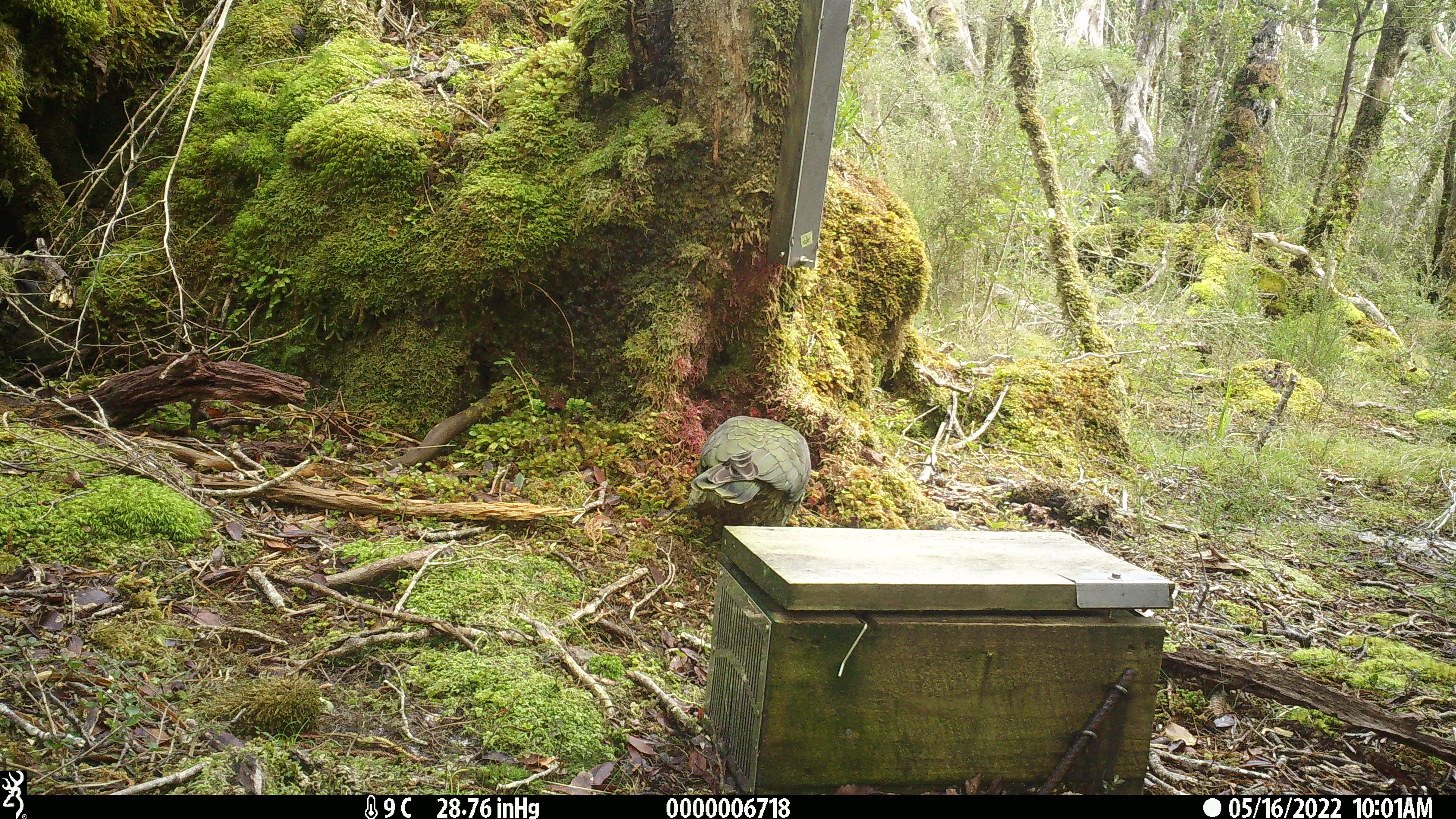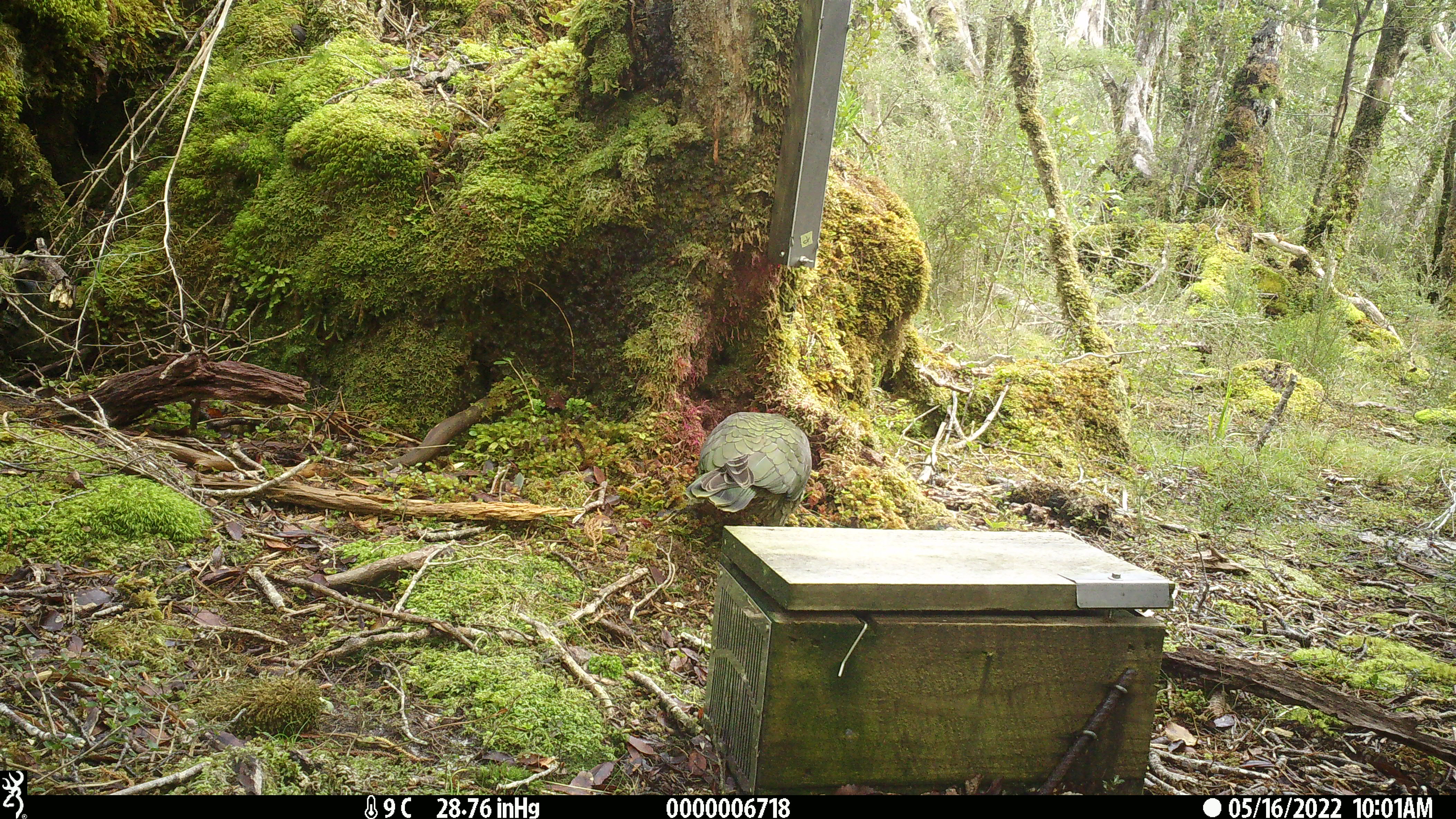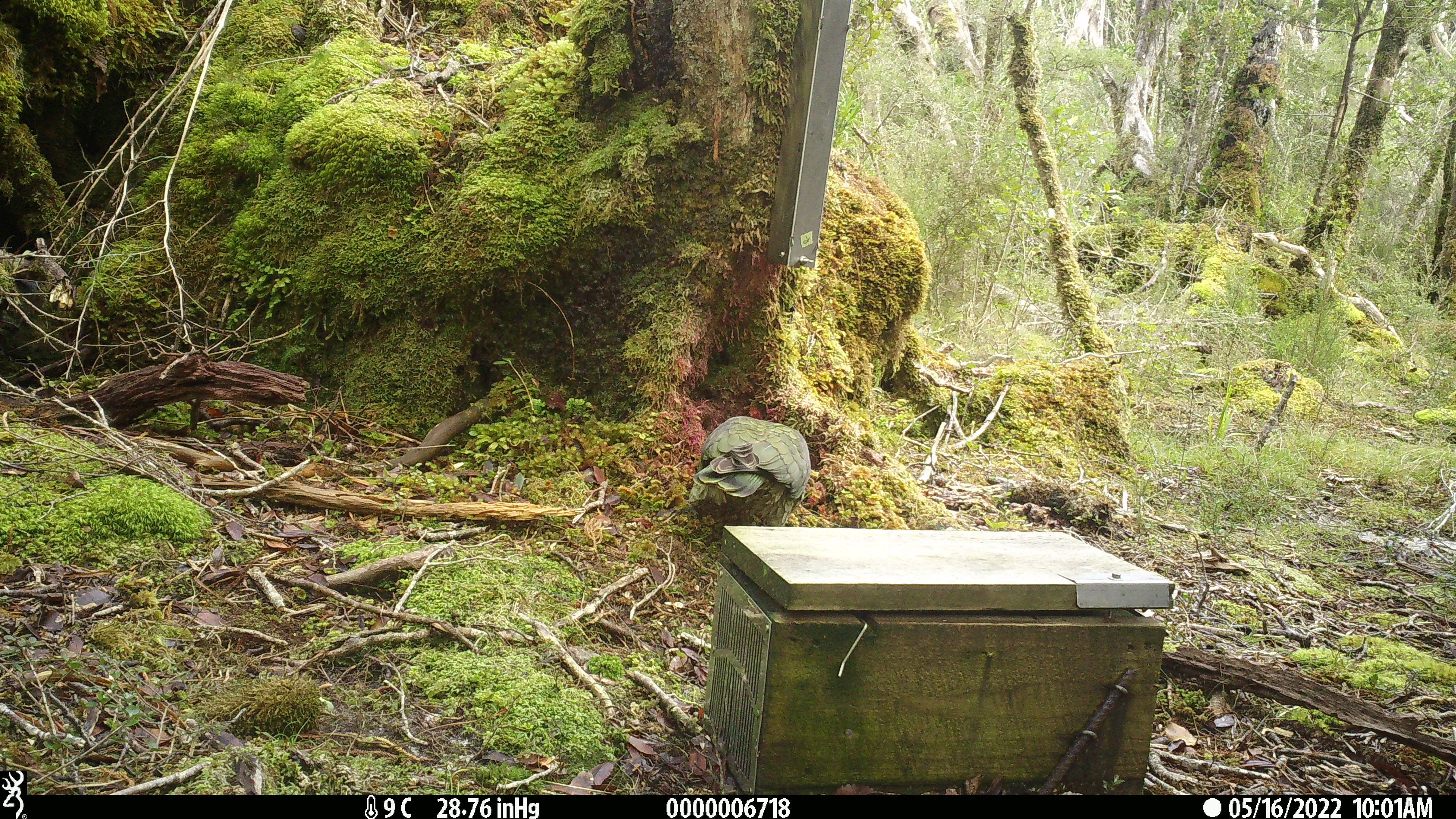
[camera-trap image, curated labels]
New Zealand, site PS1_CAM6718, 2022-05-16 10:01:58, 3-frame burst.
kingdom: Animalia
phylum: Chordata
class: Aves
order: Psittaciformes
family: Strigopidae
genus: Nestor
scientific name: Nestor notabilis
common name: kea